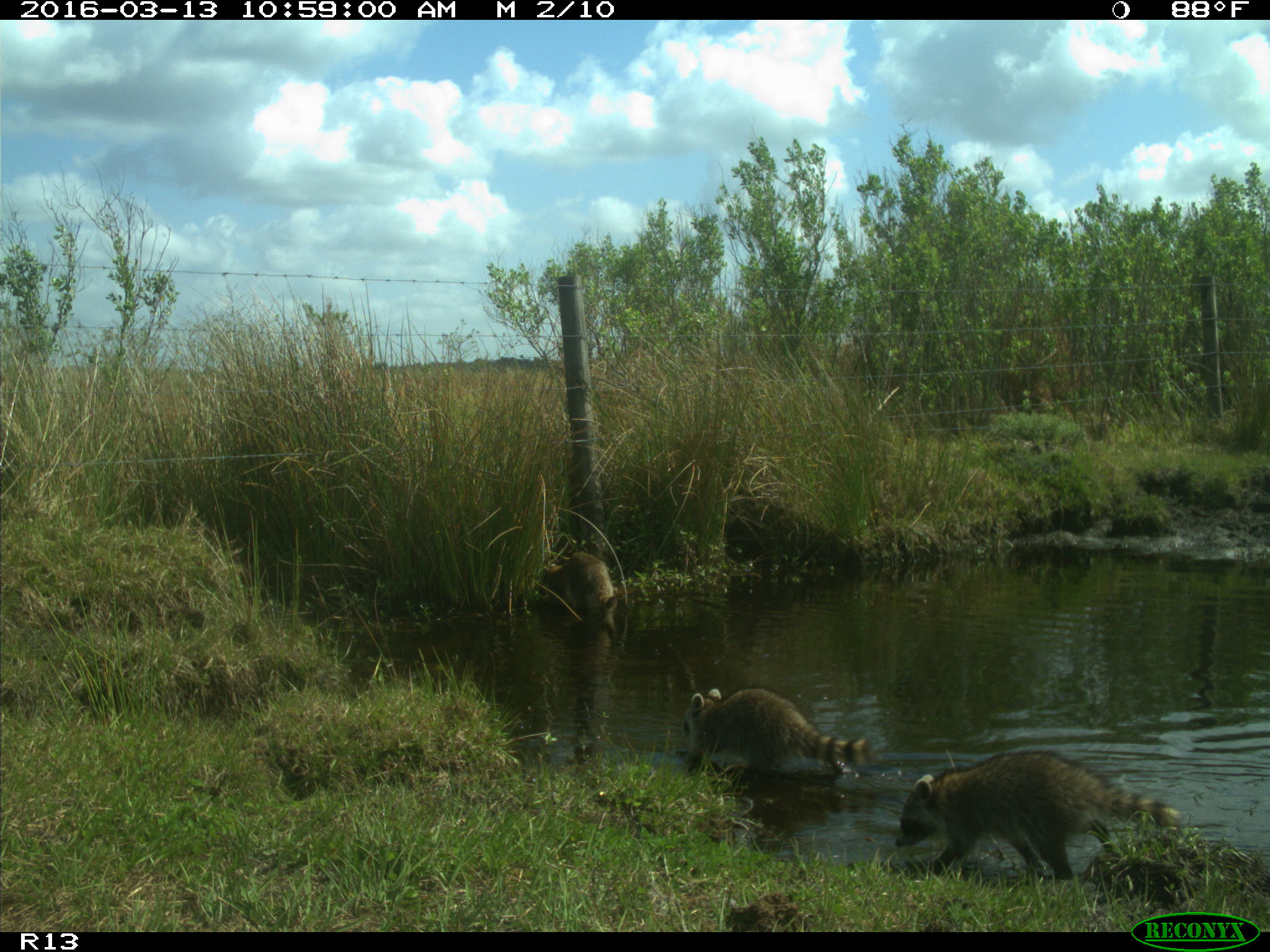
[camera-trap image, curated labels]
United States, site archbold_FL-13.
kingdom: Animalia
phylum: Chordata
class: Mammalia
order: Carnivora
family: Procyonidae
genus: Procyon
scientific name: Procyon lotor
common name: common raccoon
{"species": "Procyon lotor (common raccoon)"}